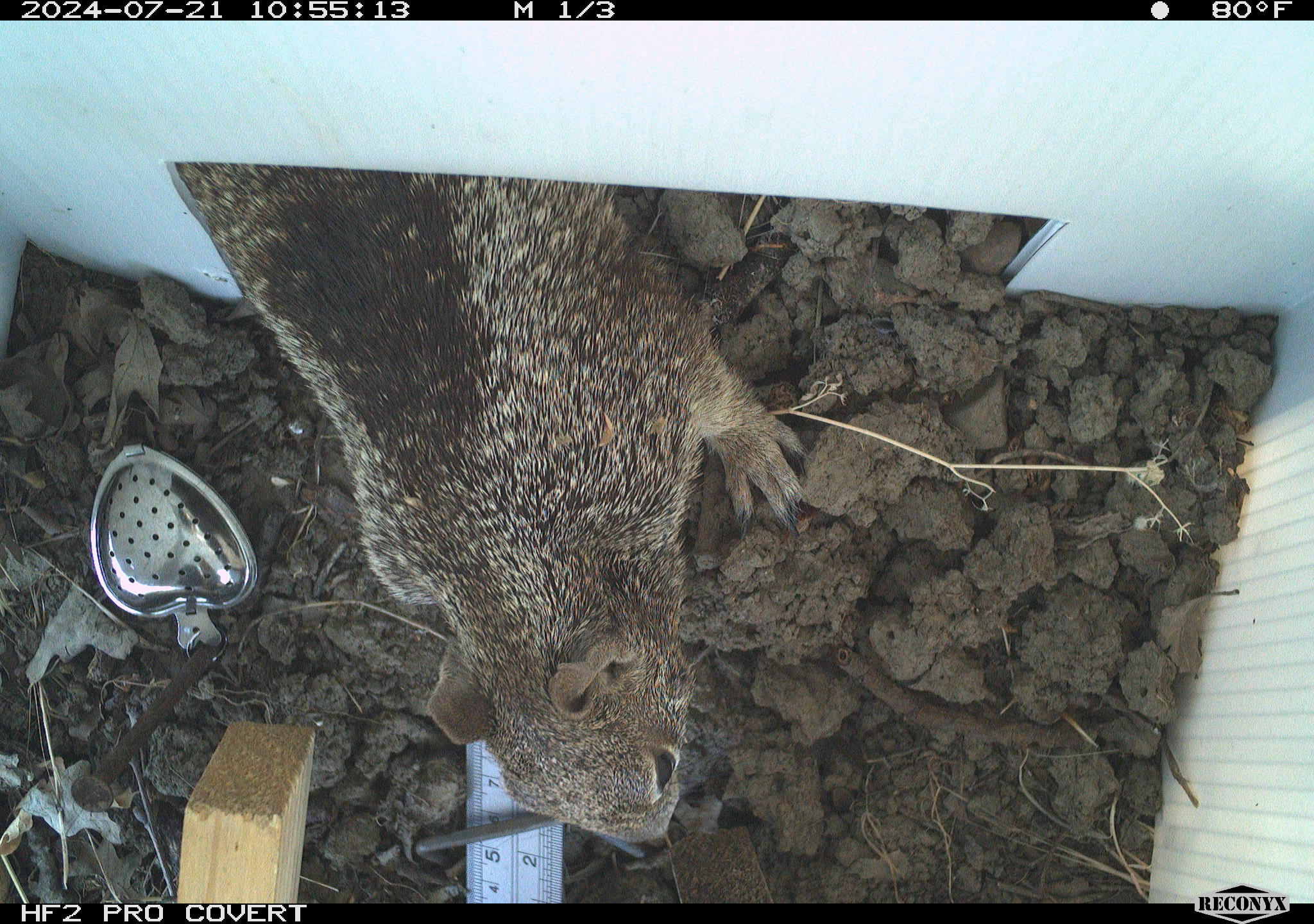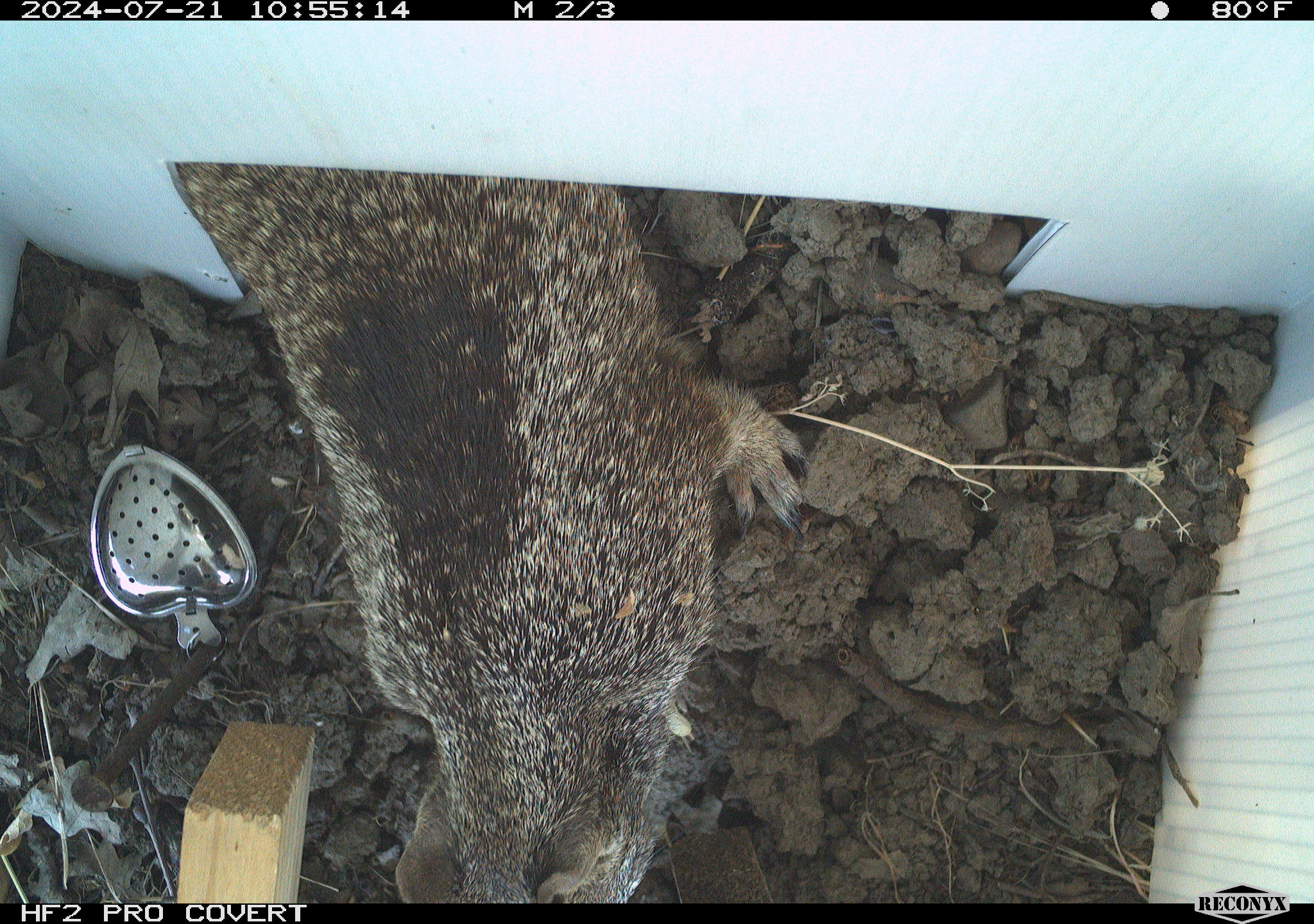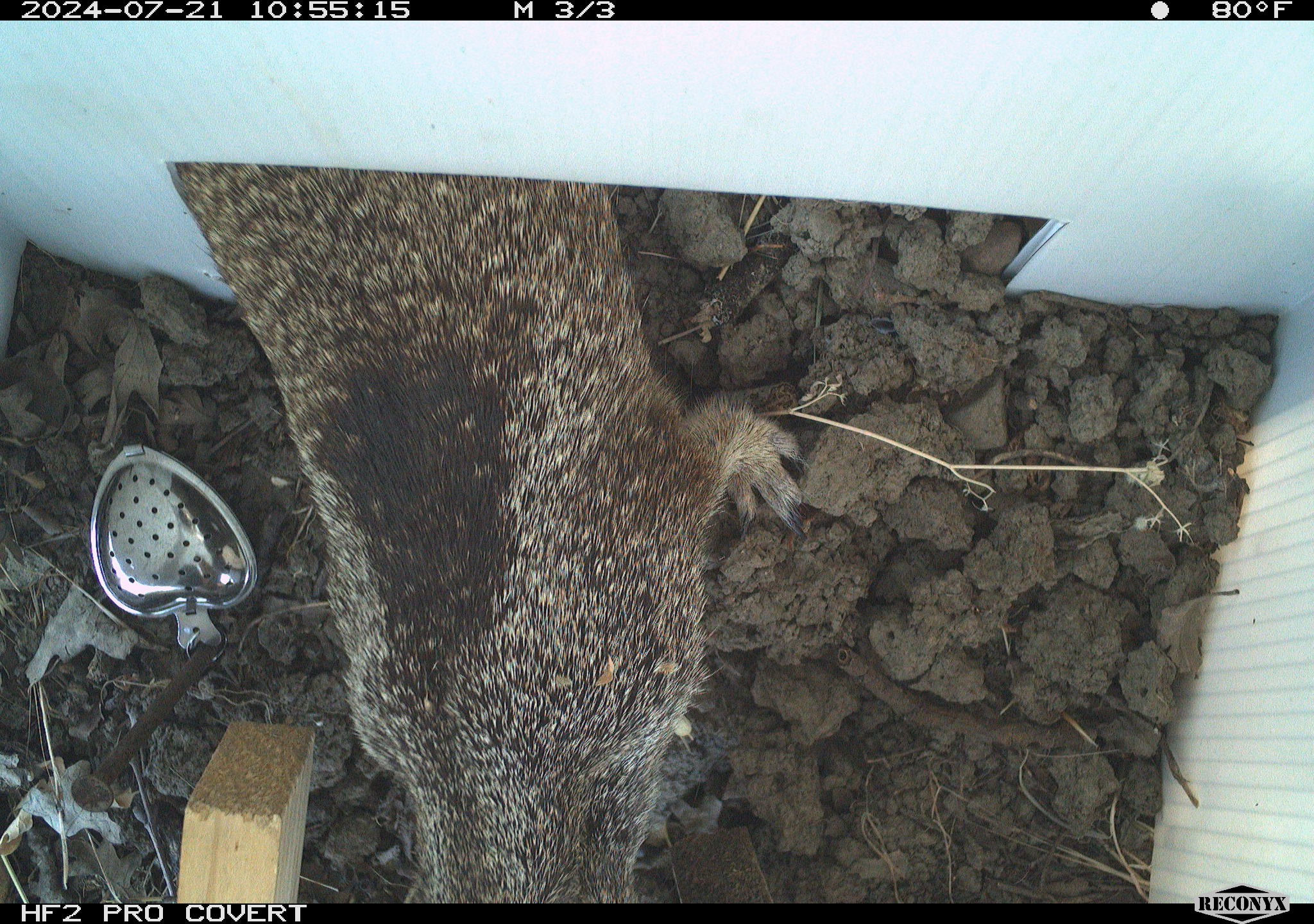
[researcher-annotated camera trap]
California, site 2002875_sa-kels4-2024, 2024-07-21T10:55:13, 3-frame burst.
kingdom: Animalia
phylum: Chordata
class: Mammalia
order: Rodentia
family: Sciuridae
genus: Otospermophilus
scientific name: Otospermophilus beecheyi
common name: california ground squirrel